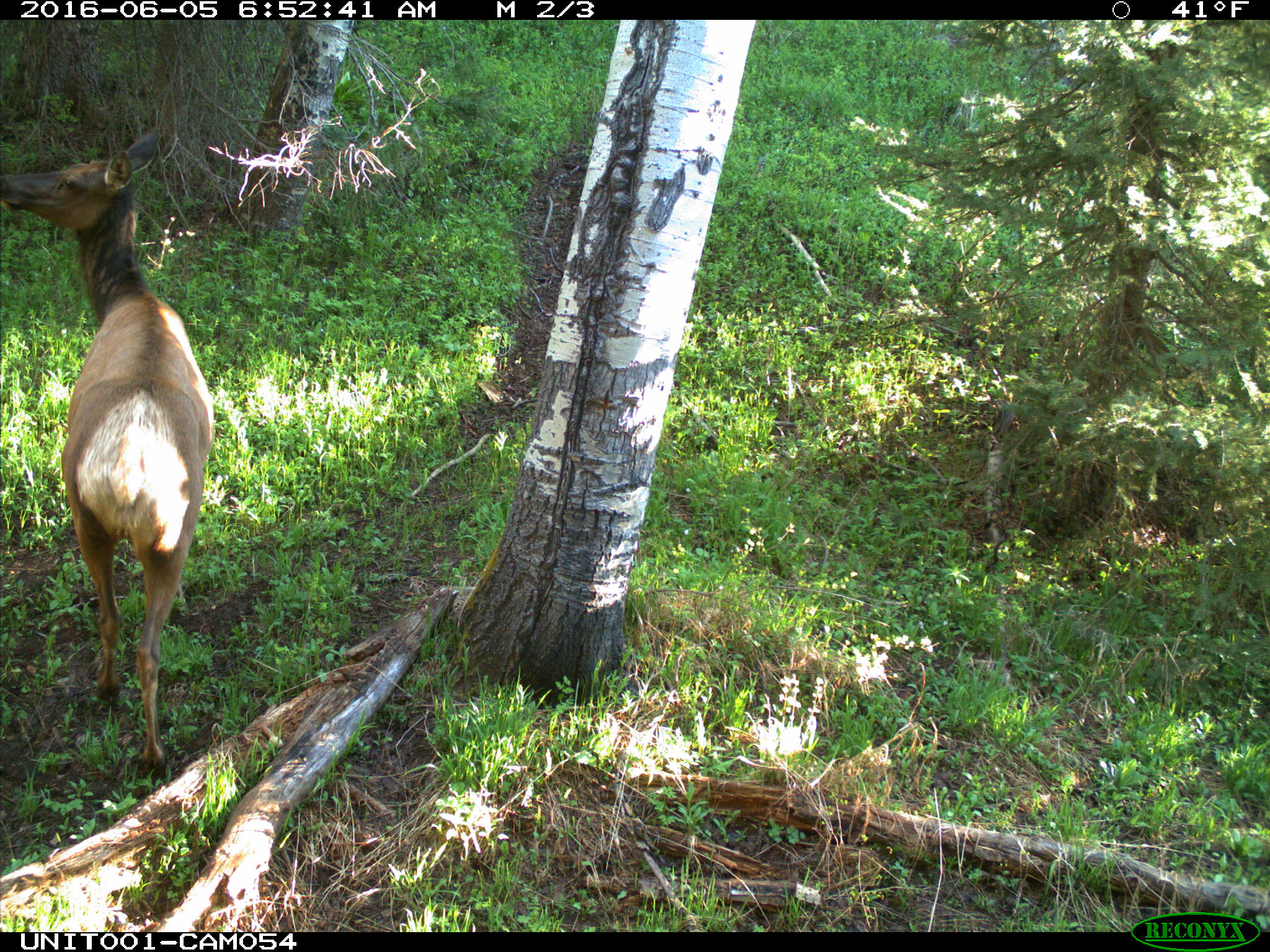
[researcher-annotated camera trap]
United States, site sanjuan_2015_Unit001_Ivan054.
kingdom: Animalia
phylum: Chordata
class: Mammalia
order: Artiodactyla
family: Cervidae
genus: Cervus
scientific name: Cervus elaphus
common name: red deer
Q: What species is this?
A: Cervus elaphus (red deer).